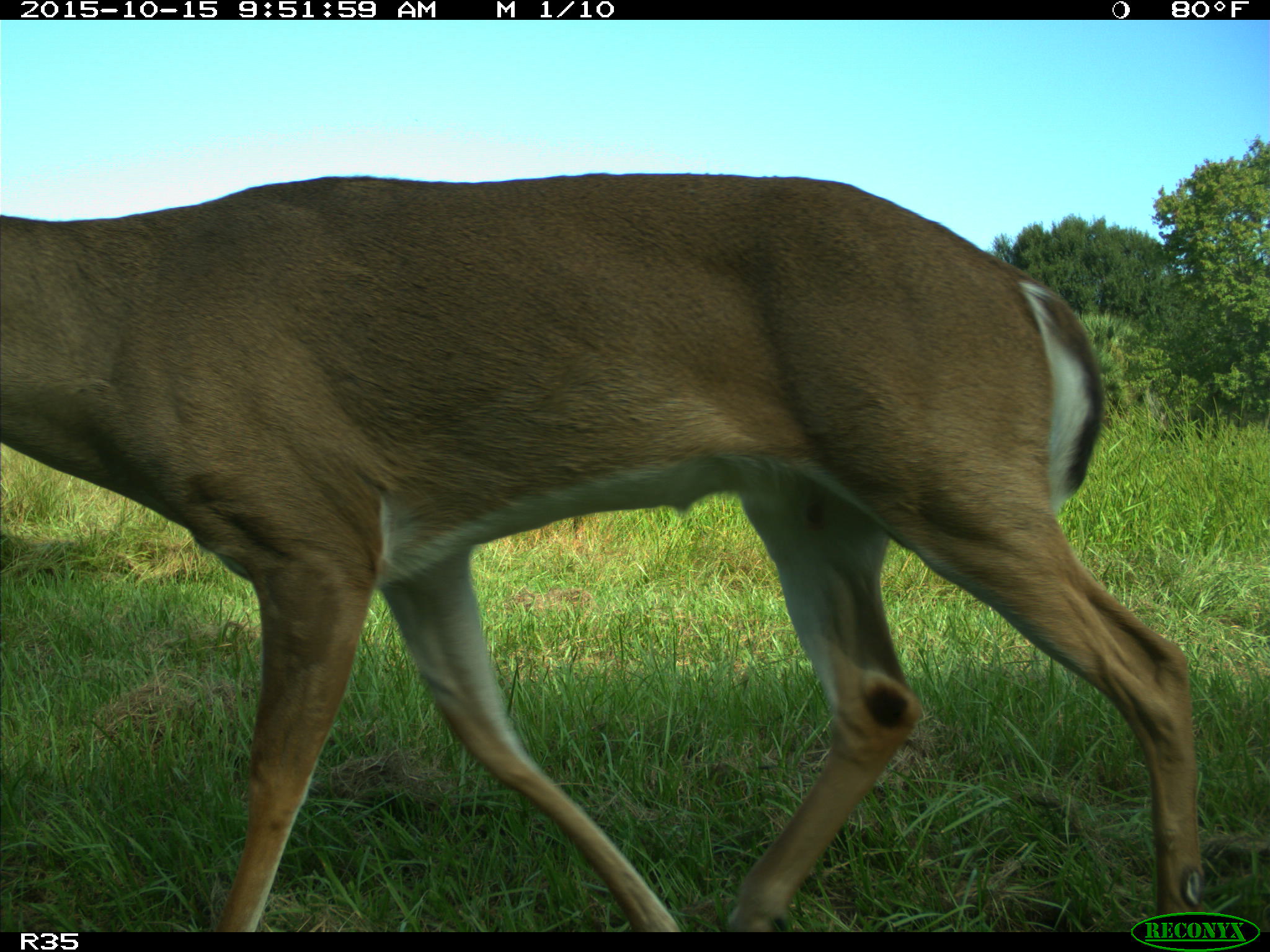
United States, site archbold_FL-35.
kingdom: Animalia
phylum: Chordata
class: Mammalia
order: Artiodactyla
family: Cervidae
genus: Odocoileus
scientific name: Odocoileus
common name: deer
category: unidentified deer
Unidentified deer (deer) (Odocoileus).